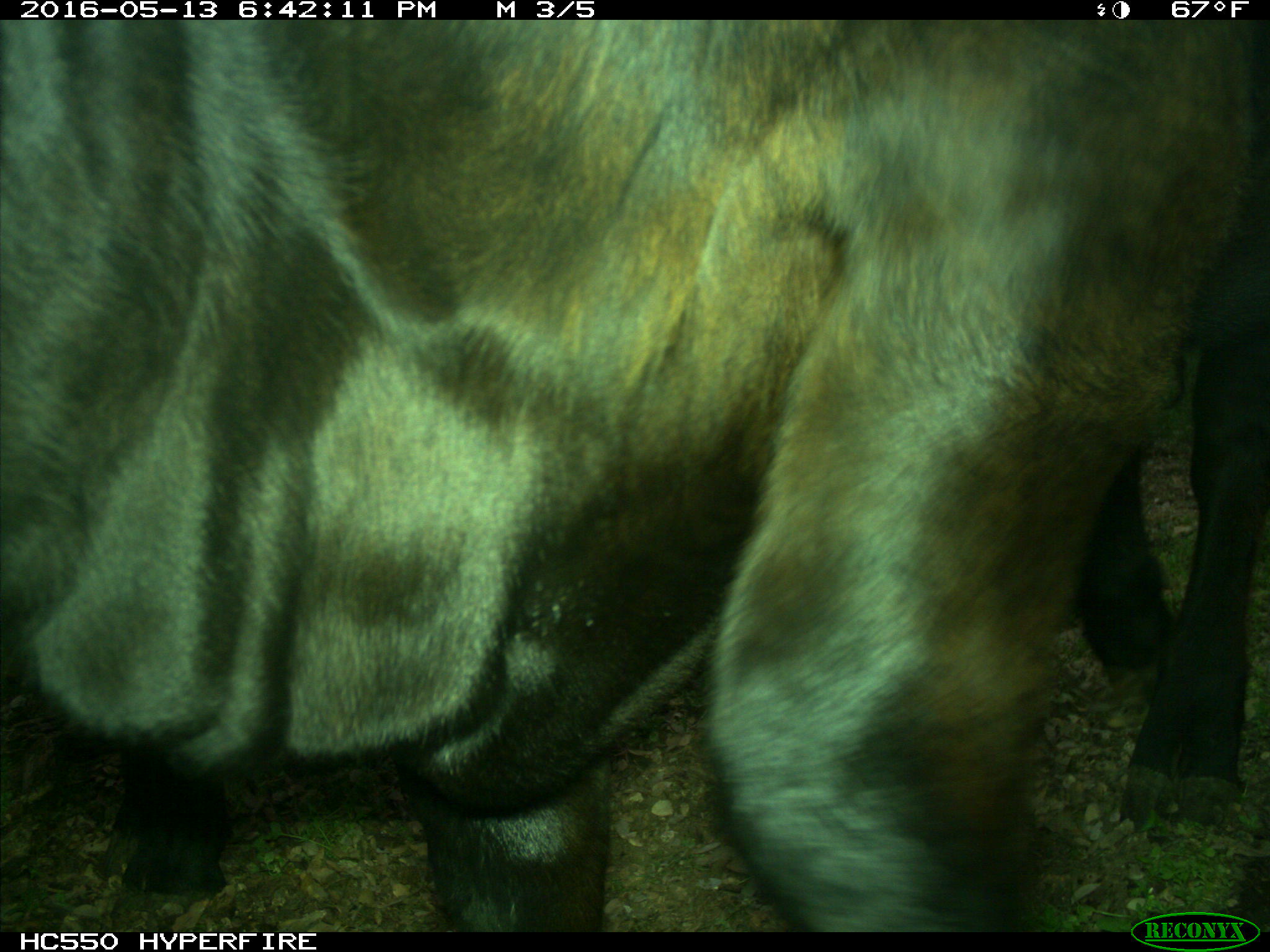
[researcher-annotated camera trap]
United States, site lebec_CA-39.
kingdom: Animalia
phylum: Chordata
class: Mammalia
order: Artiodactyla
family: Bovidae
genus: Bos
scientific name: Bos taurus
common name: domestic cow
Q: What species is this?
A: Bos taurus (domestic cow).